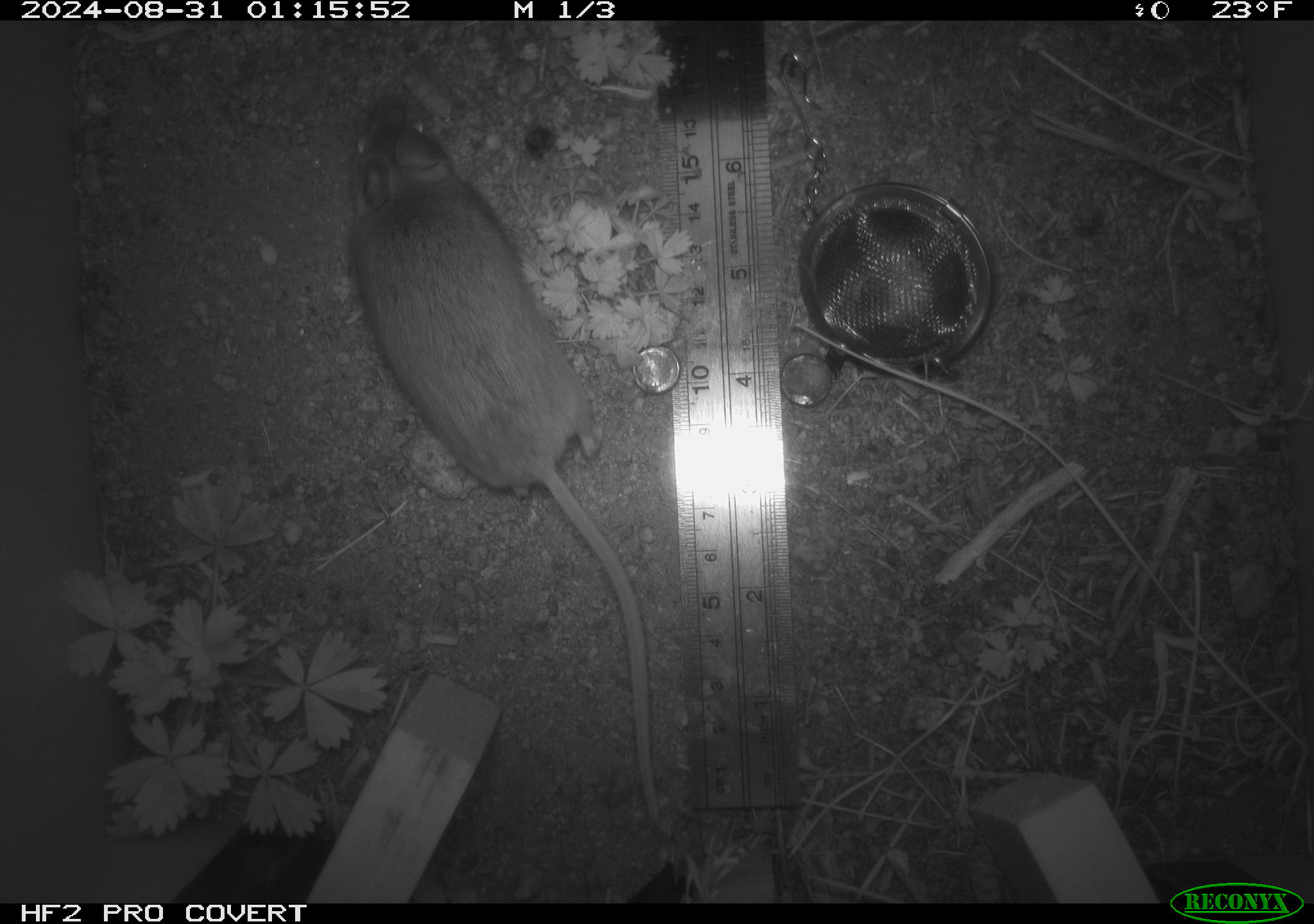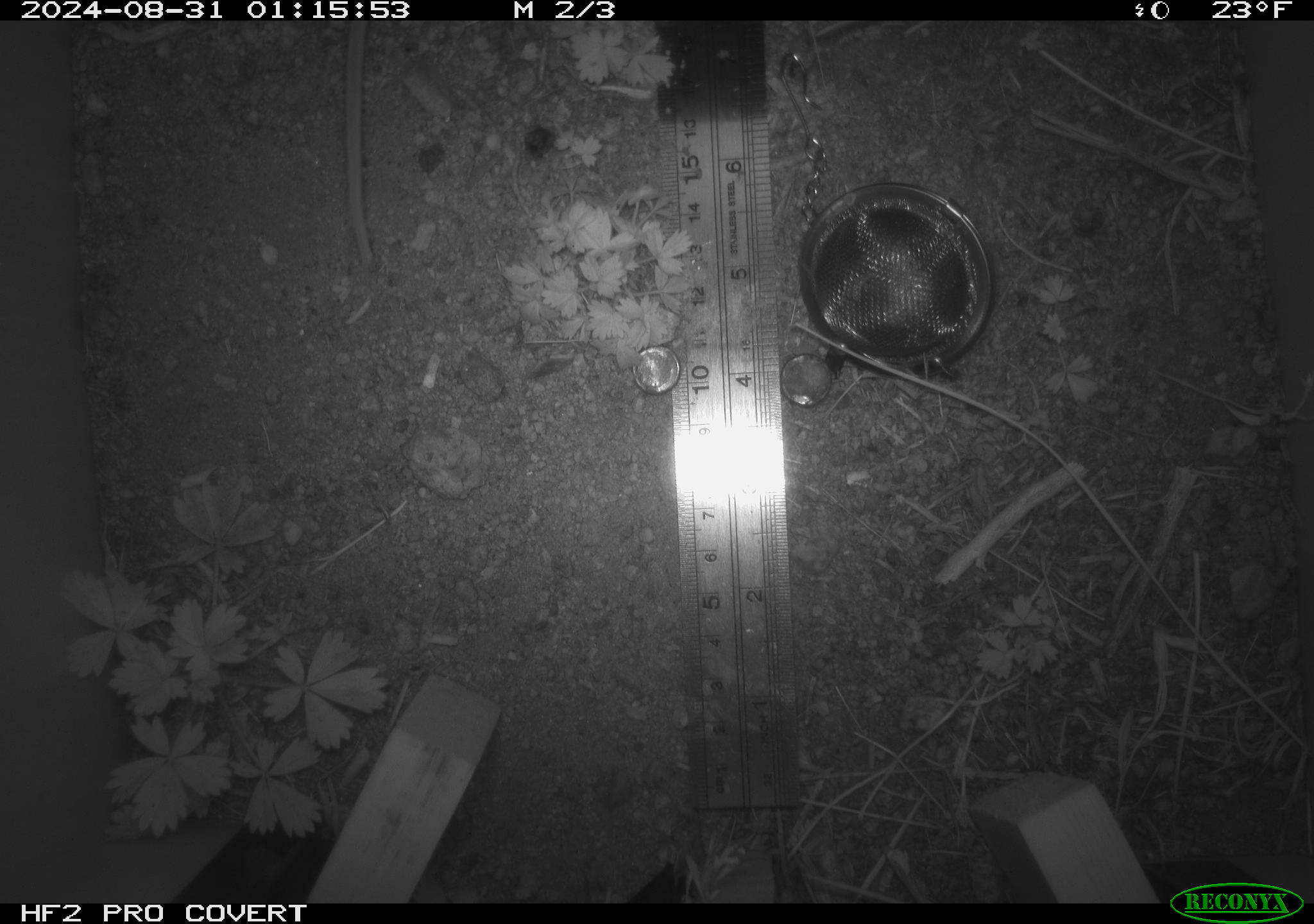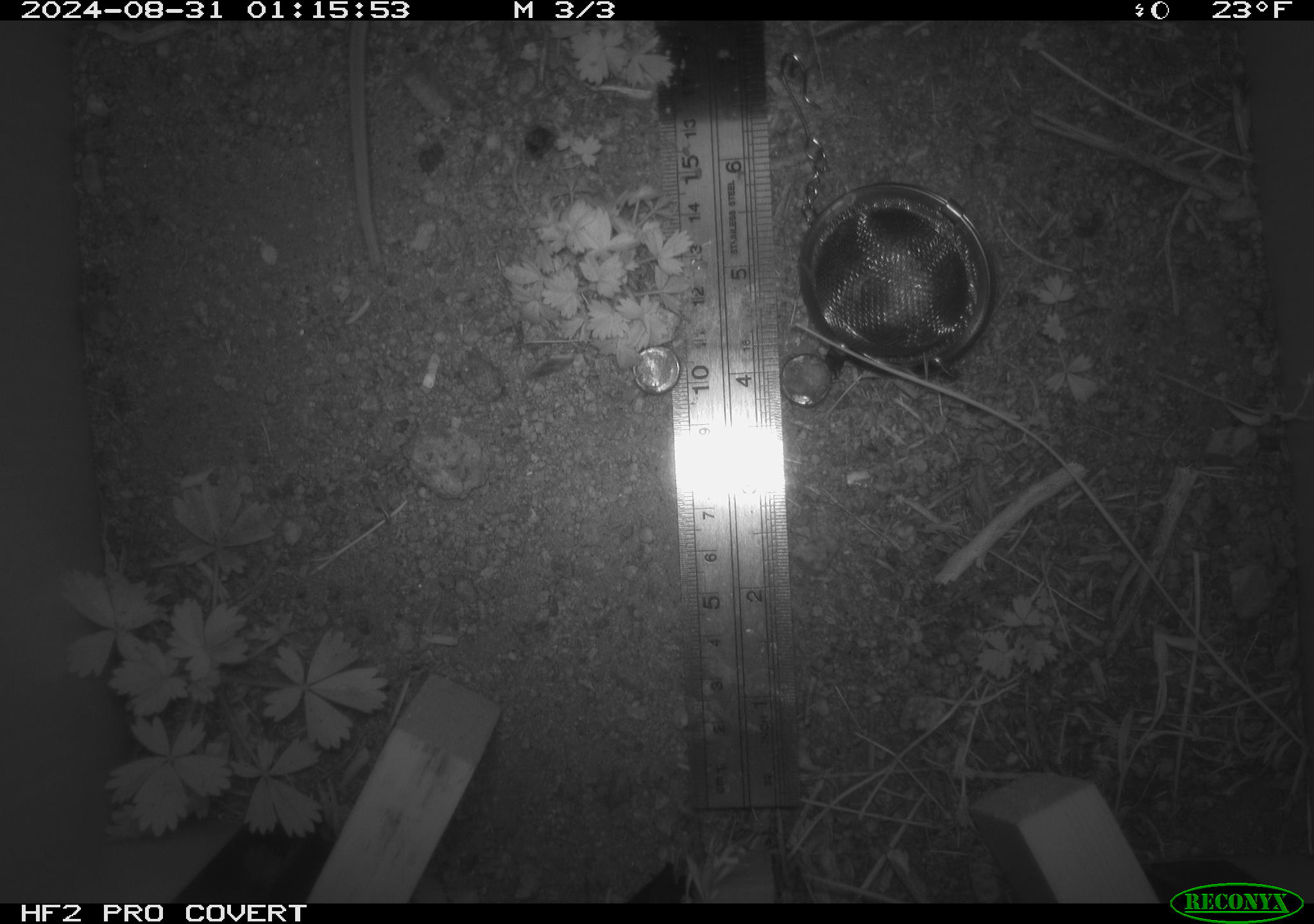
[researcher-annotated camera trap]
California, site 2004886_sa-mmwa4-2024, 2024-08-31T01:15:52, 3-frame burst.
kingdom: Animalia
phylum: Chordata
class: Mammalia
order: Rodentia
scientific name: Rodentia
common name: mouse species